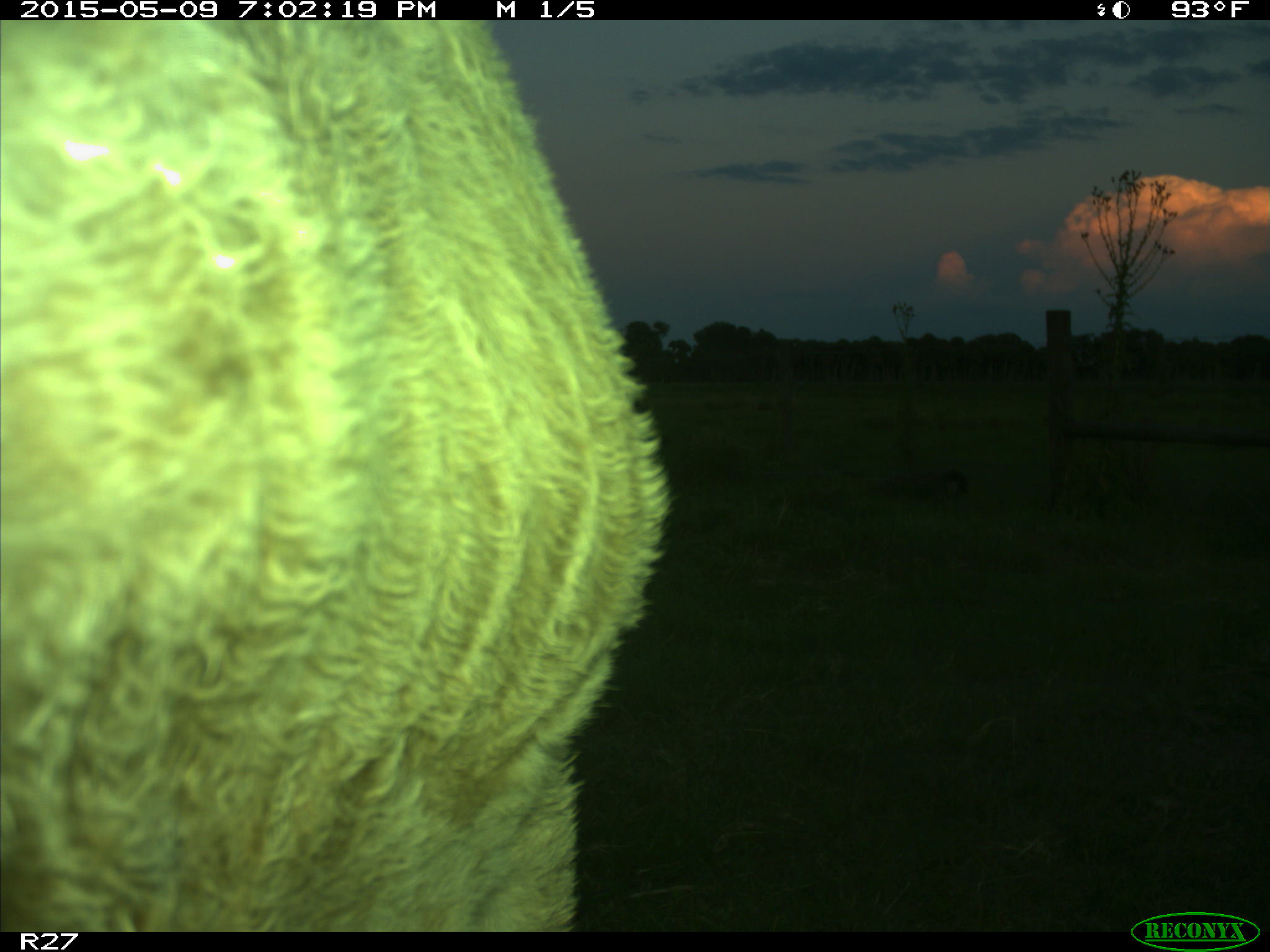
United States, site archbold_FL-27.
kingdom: Animalia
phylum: Chordata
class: Mammalia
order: Artiodactyla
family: Bovidae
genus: Bos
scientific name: Bos taurus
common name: domestic cow